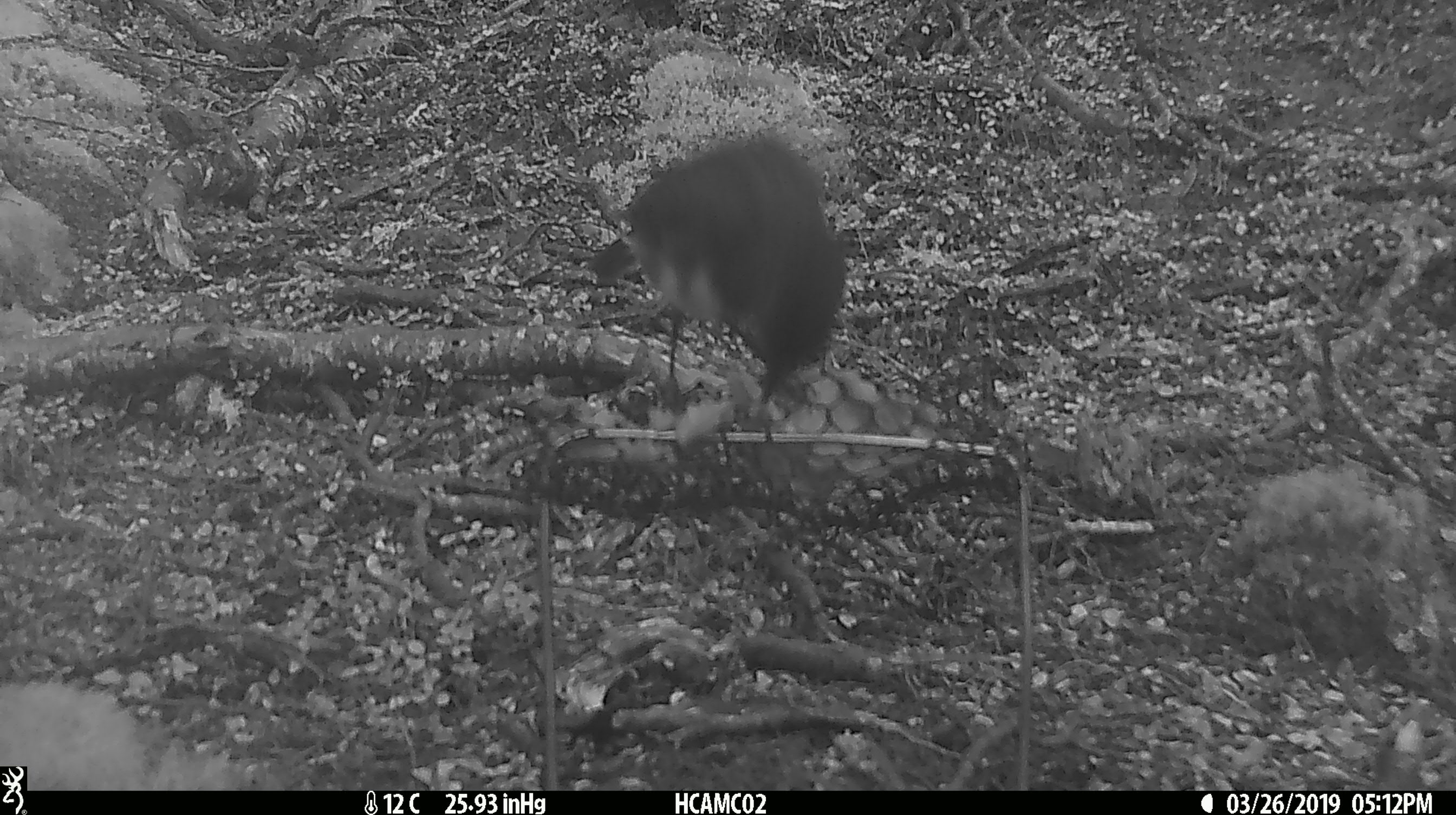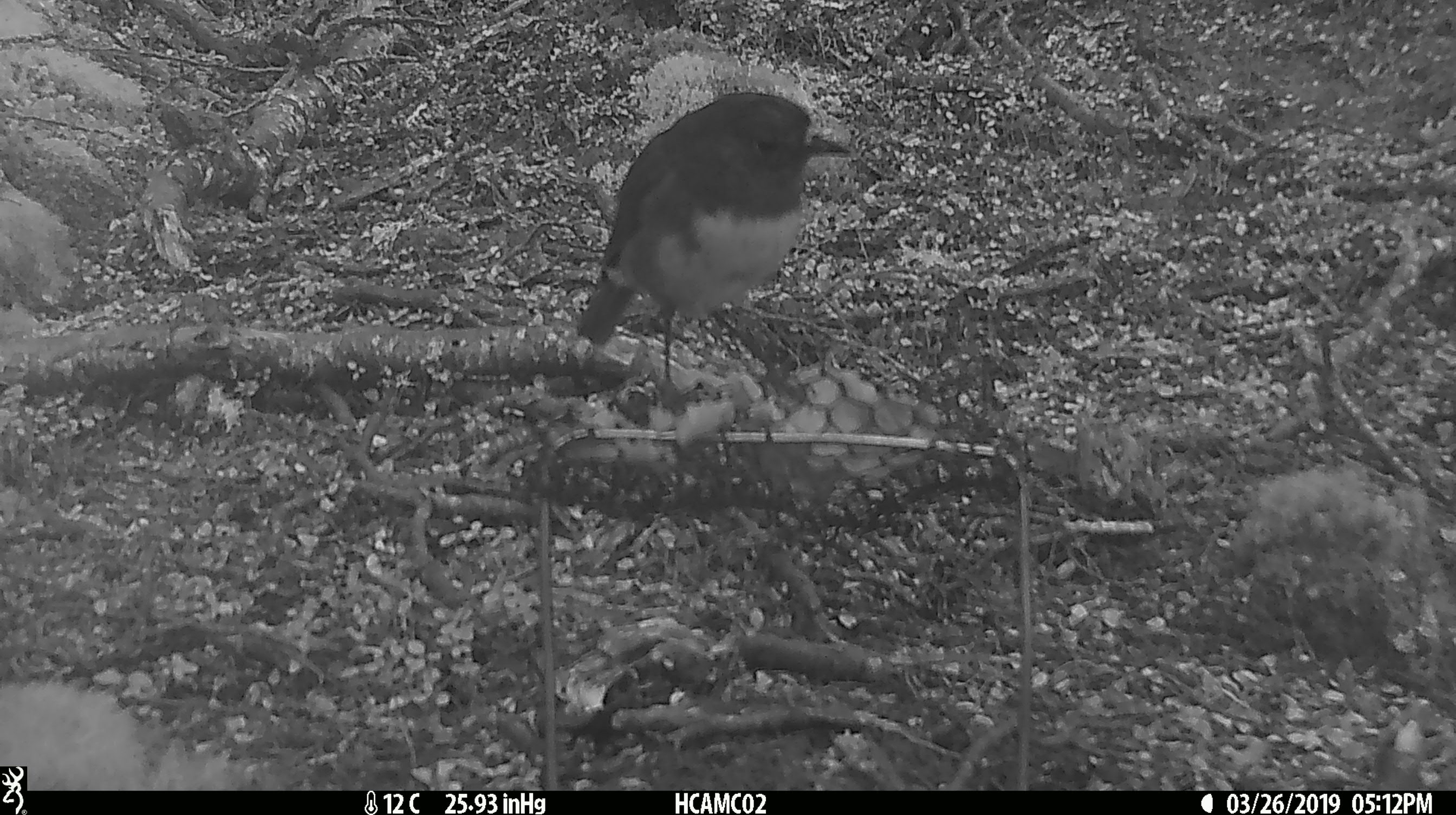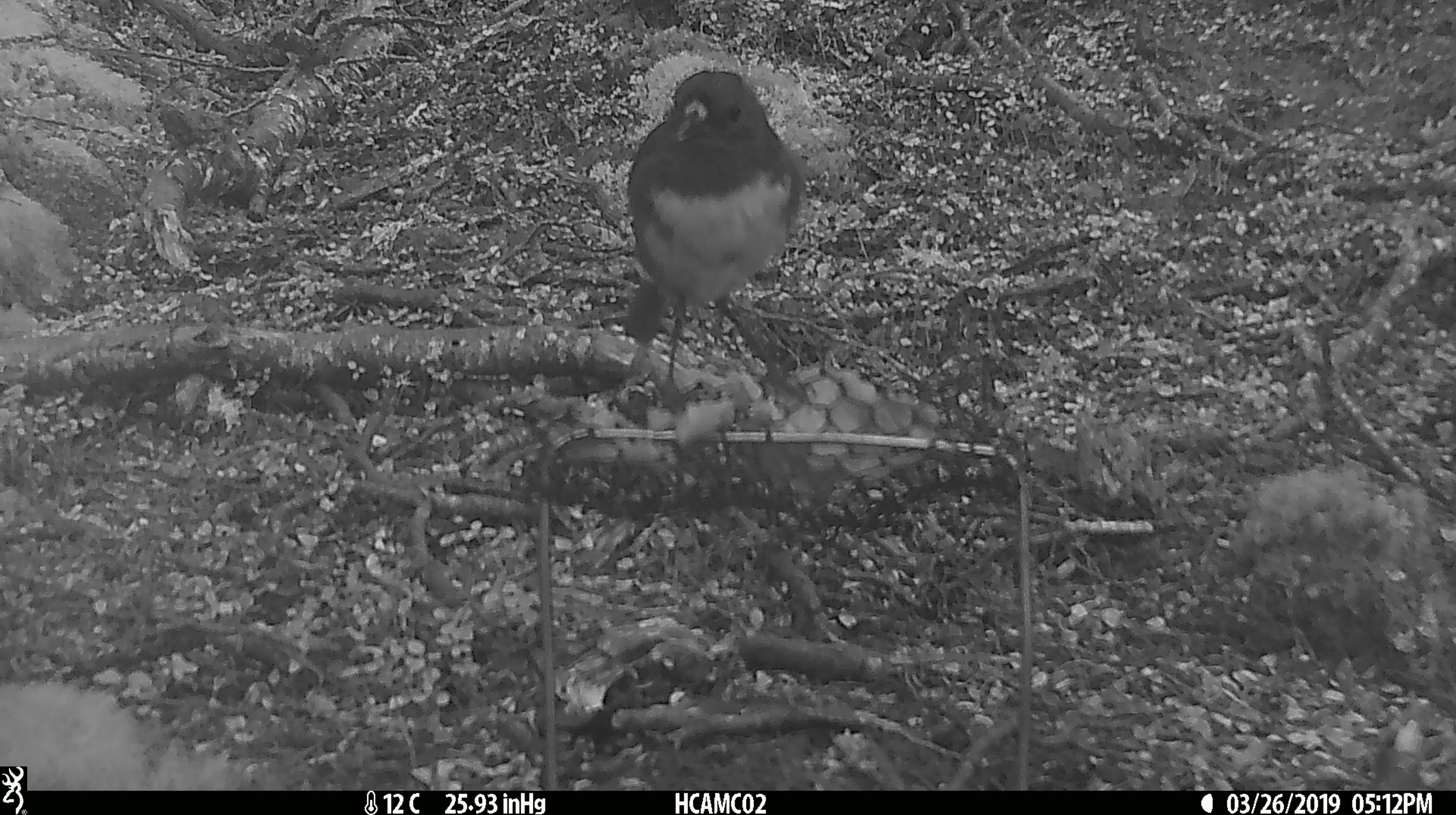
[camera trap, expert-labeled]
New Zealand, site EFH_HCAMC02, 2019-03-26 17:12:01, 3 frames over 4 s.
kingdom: Animalia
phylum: Chordata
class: Aves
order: Passeriformes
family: Petroicidae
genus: Petroica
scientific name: Petroica australis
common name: new zealand robin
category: robin